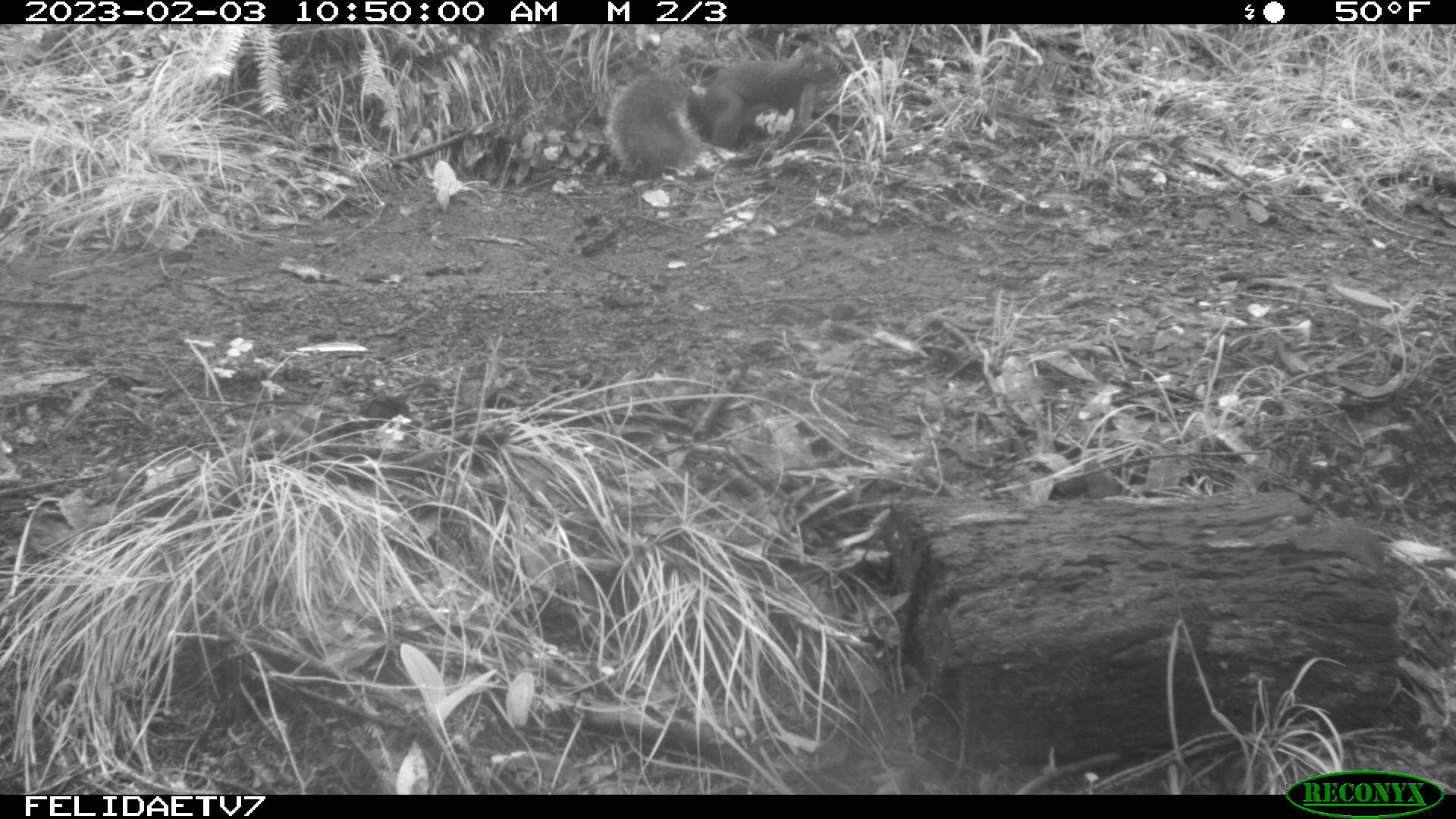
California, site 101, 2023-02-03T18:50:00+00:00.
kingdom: Animalia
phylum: Chordata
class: Mammalia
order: Rodentia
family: Sciuridae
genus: Sciurus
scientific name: Sciurus griseus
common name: western gray squirrel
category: western grey squirrel